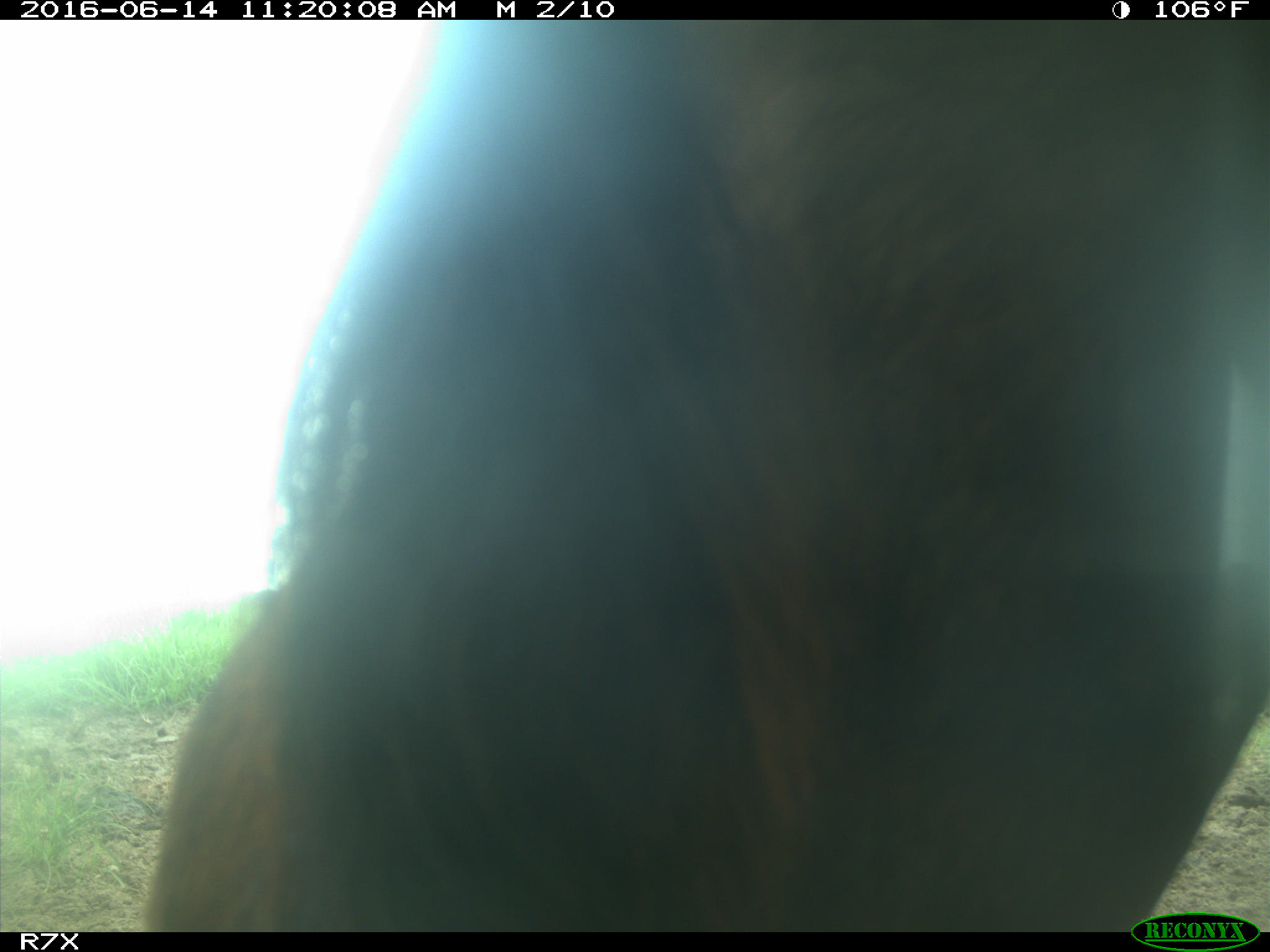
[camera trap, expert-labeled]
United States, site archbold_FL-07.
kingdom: Animalia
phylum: Chordata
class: Mammalia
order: Artiodactyla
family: Bovidae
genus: Bos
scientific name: Bos taurus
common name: domestic cow